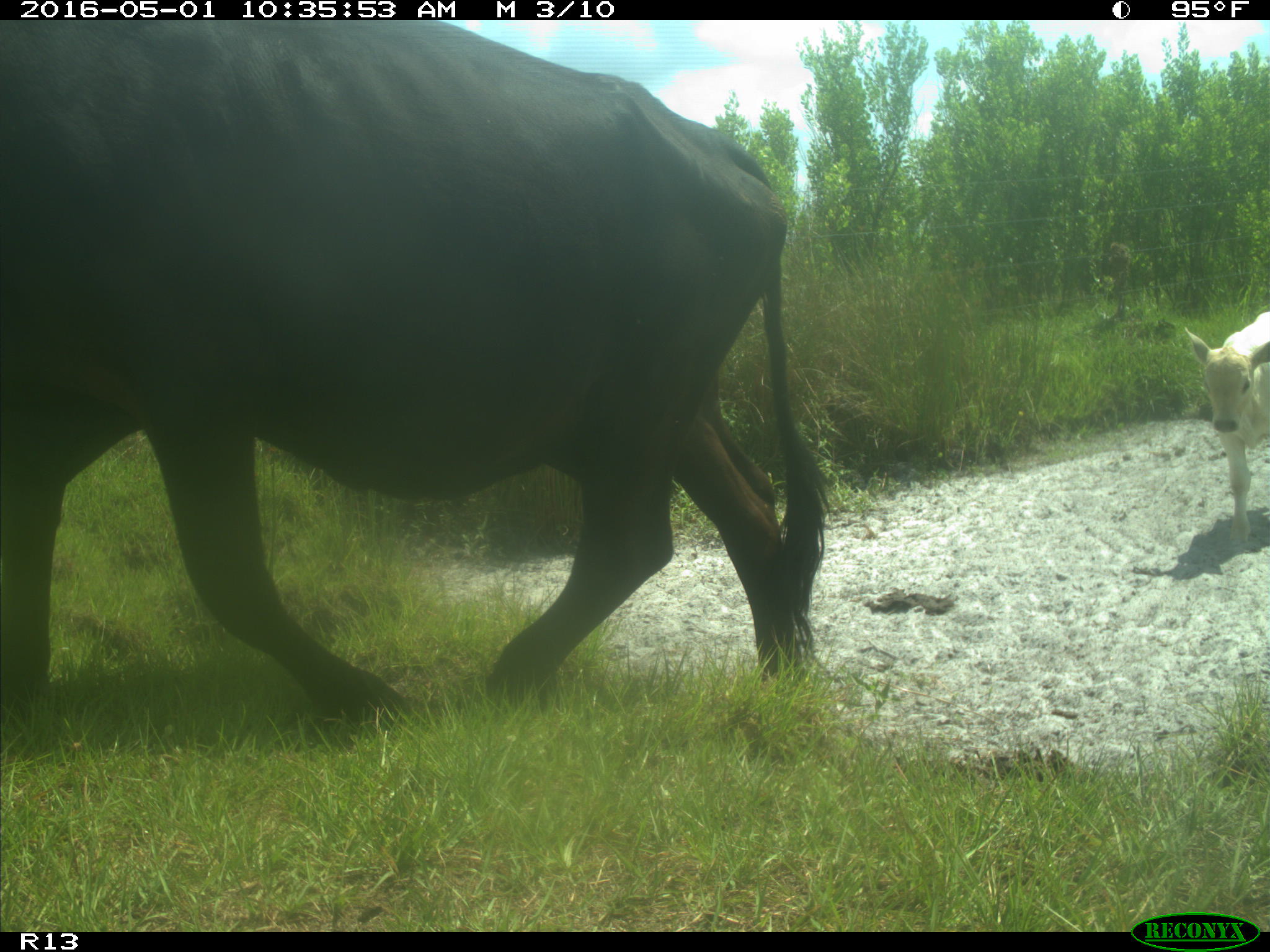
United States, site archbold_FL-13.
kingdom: Animalia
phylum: Chordata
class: Mammalia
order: Artiodactyla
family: Bovidae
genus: Bos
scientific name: Bos taurus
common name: domestic cow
Bos taurus (domestic cow).